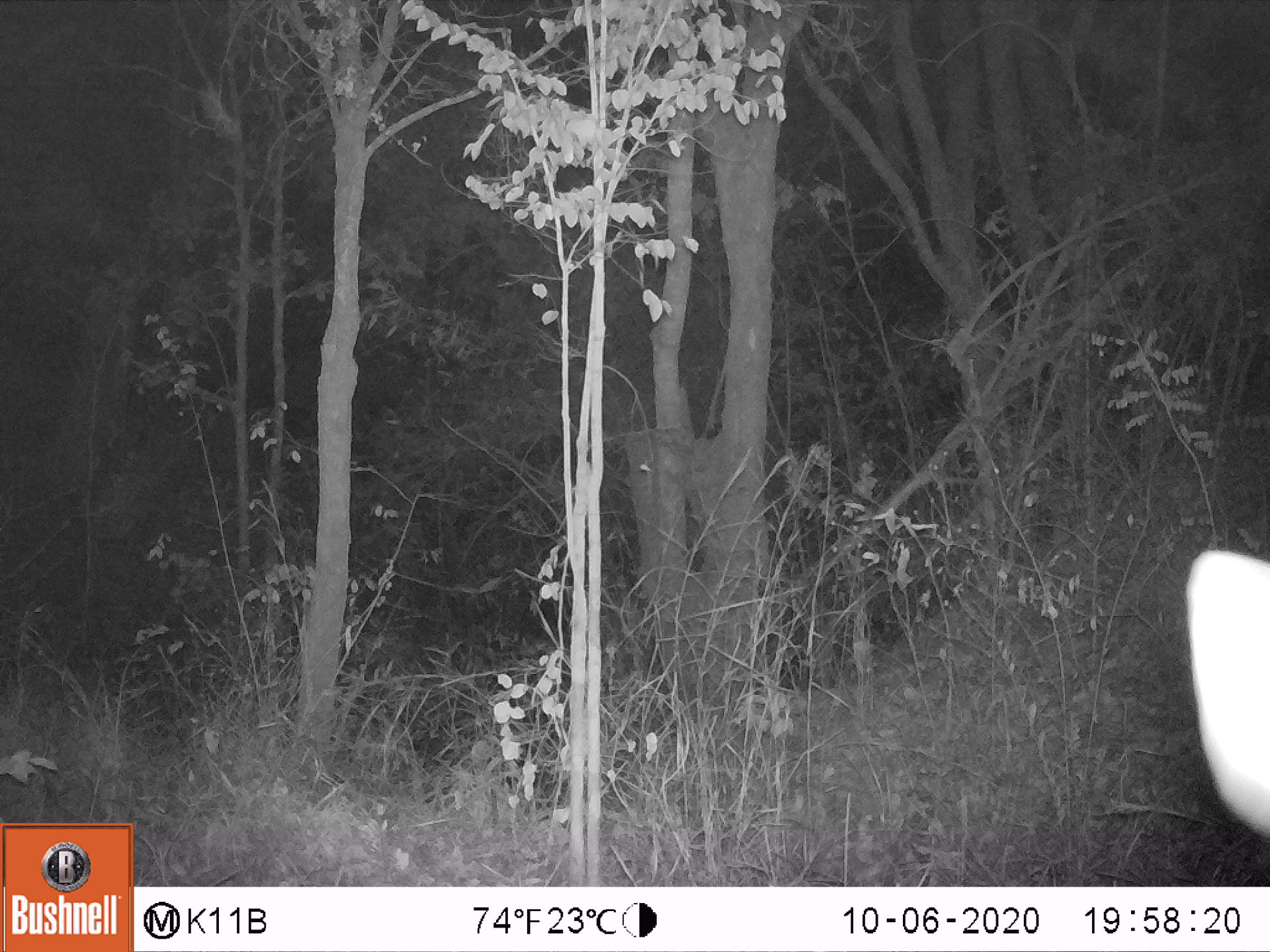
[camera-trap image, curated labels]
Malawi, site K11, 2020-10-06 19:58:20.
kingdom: Animalia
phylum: Chordata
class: Mammalia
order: Artiodactyla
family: Bovidae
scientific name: Antilopinae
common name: small antelope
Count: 1.